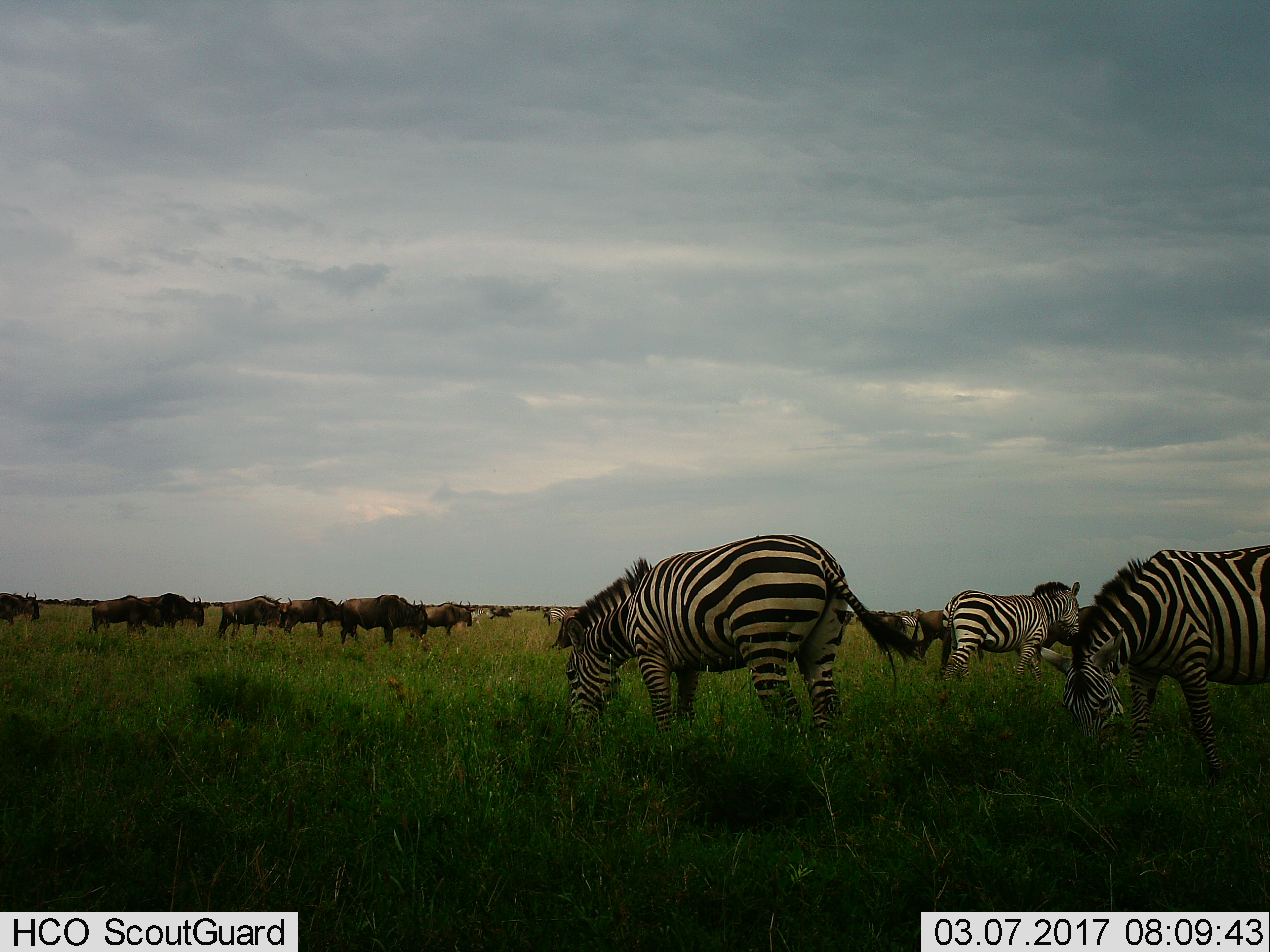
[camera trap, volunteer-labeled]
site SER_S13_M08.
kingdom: Animalia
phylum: Chordata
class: Mammalia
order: Artiodactyla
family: Bovidae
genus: Connochaetes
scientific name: Connochaetes taurinus taurinus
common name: blue wildebeest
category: wildebeestblue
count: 11-50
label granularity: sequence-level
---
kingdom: Animalia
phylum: Chordata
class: Mammalia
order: Perissodactyla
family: Equidae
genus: Equus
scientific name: Equus quagga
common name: plains zebra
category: zebraplains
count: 6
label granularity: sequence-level